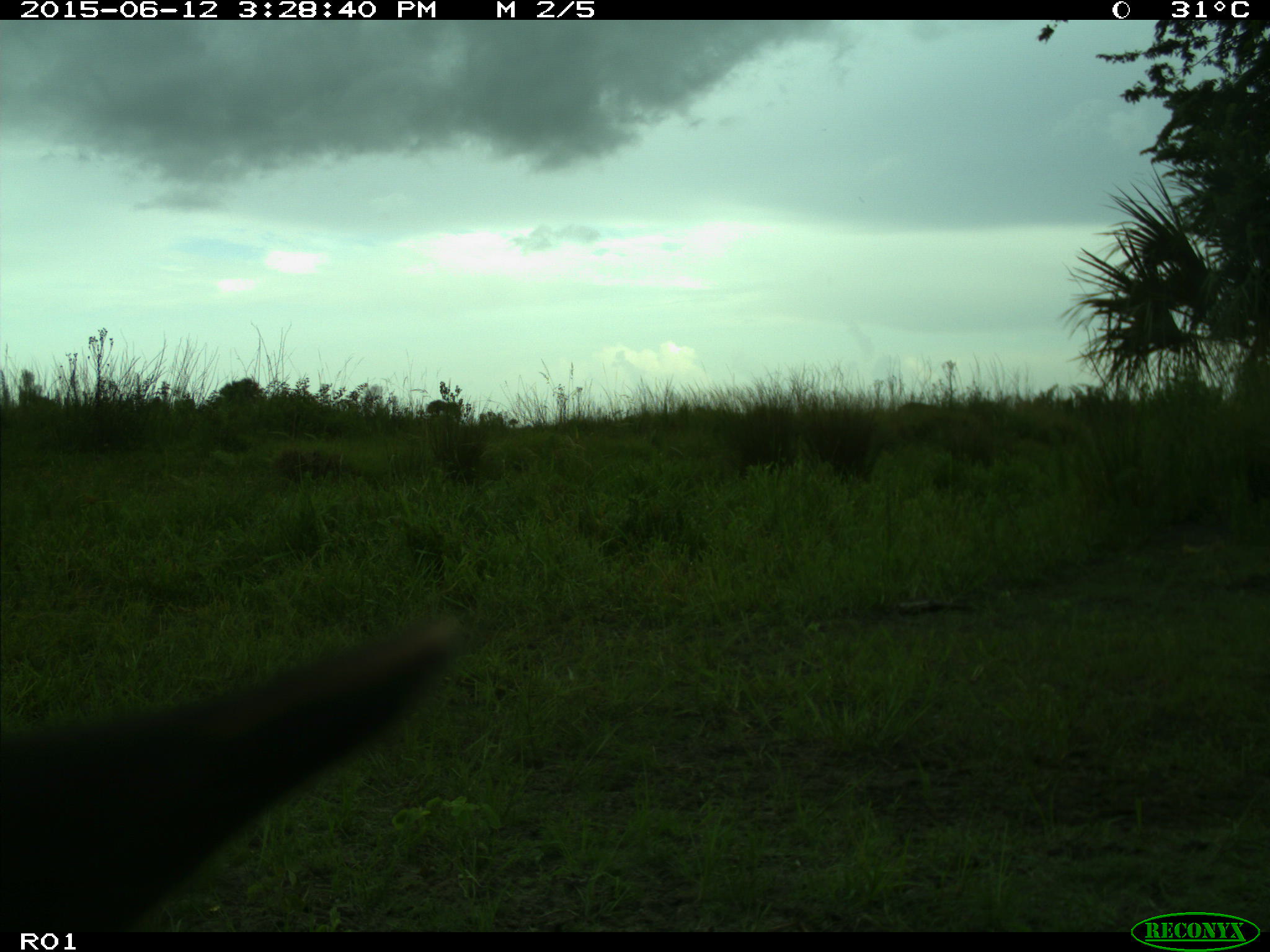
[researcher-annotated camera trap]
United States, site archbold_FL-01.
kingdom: Animalia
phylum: Chordata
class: Mammalia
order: Artiodactyla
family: Bovidae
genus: Bos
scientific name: Bos taurus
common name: domestic cow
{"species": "Bos taurus (domestic cow)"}